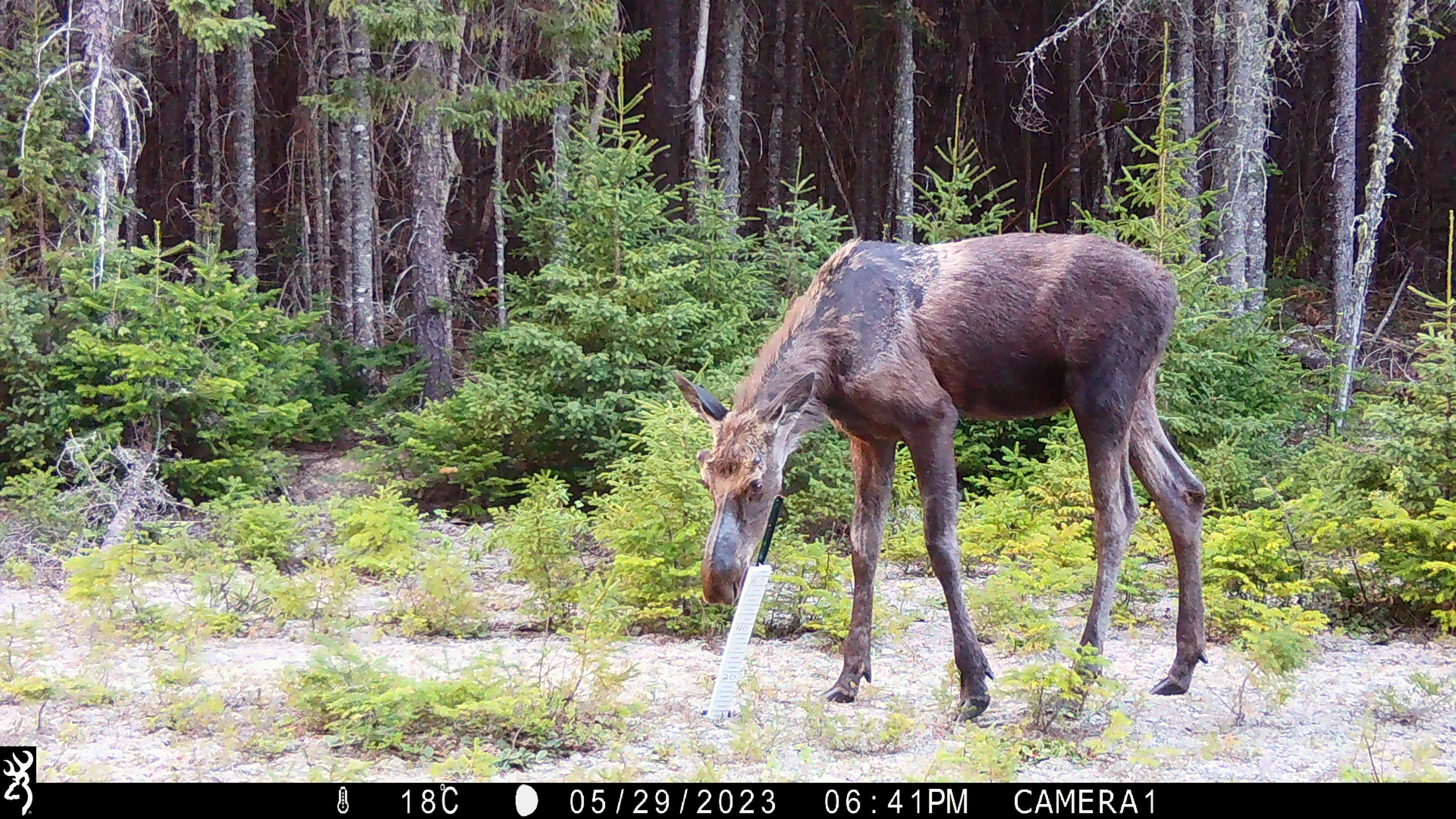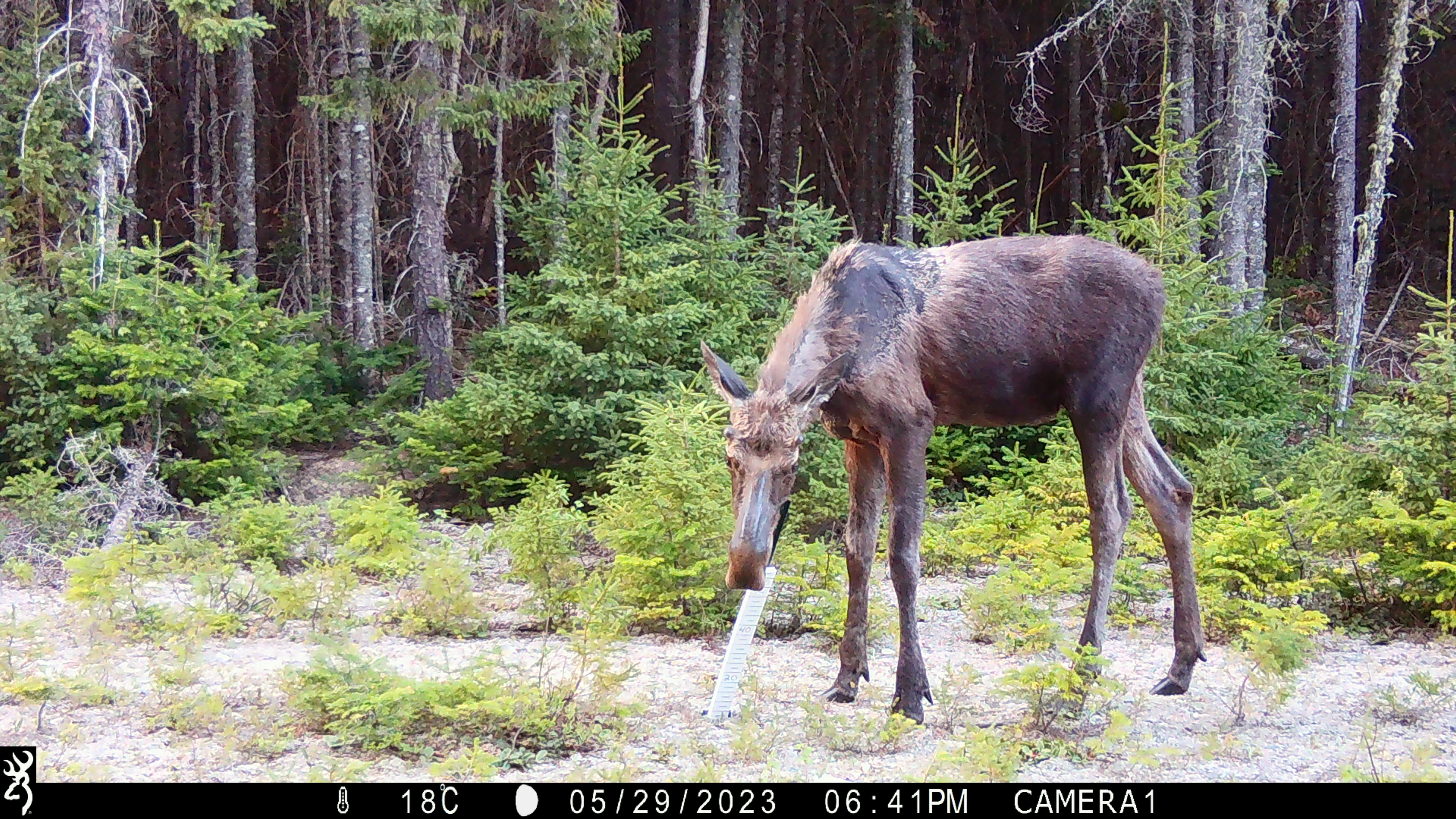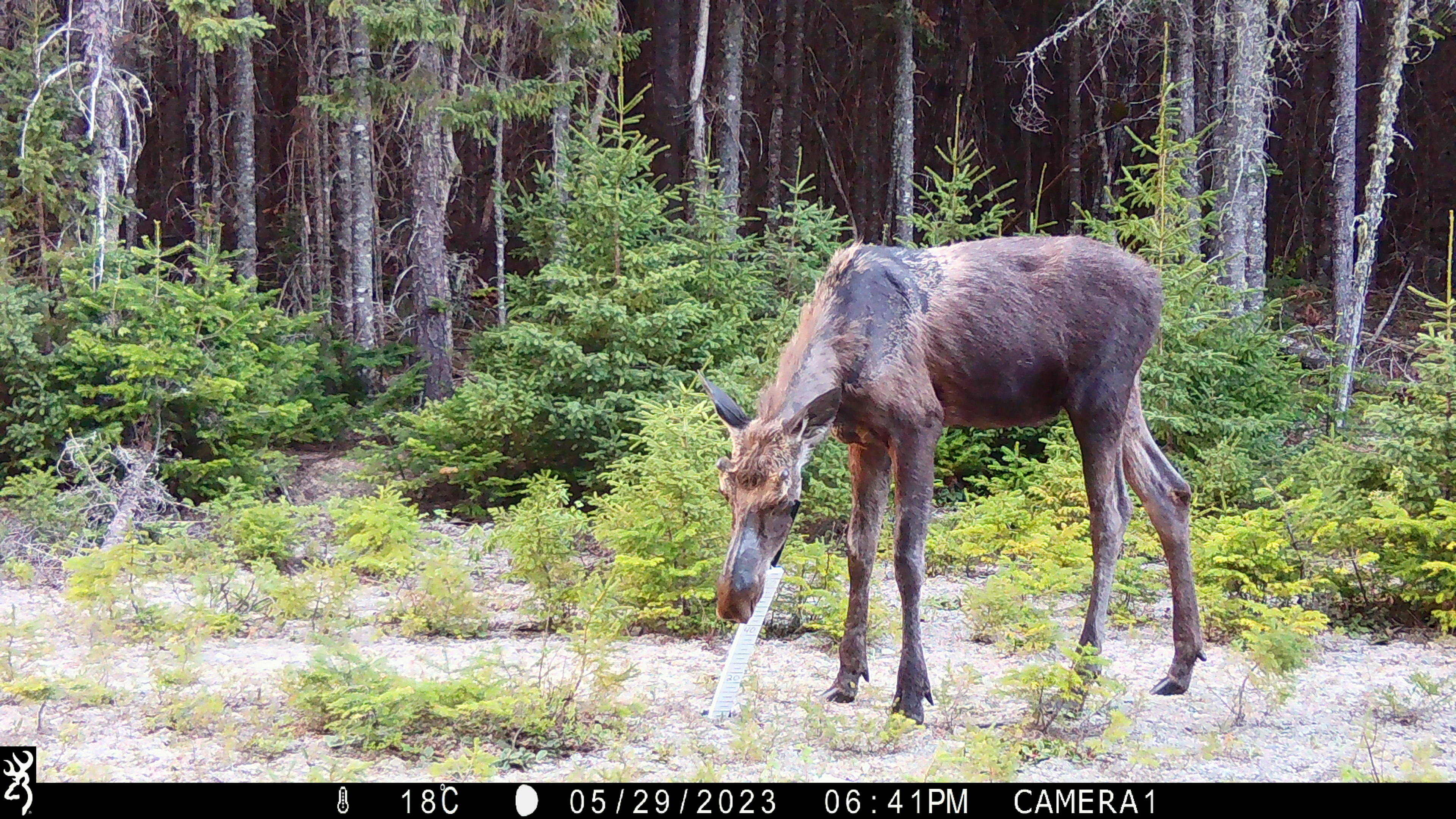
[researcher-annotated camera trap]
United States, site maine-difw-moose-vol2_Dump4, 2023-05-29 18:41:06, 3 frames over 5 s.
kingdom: Animalia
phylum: Chordata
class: Mammalia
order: Artiodactyla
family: Cervidae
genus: Alces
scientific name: Alces alces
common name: moose